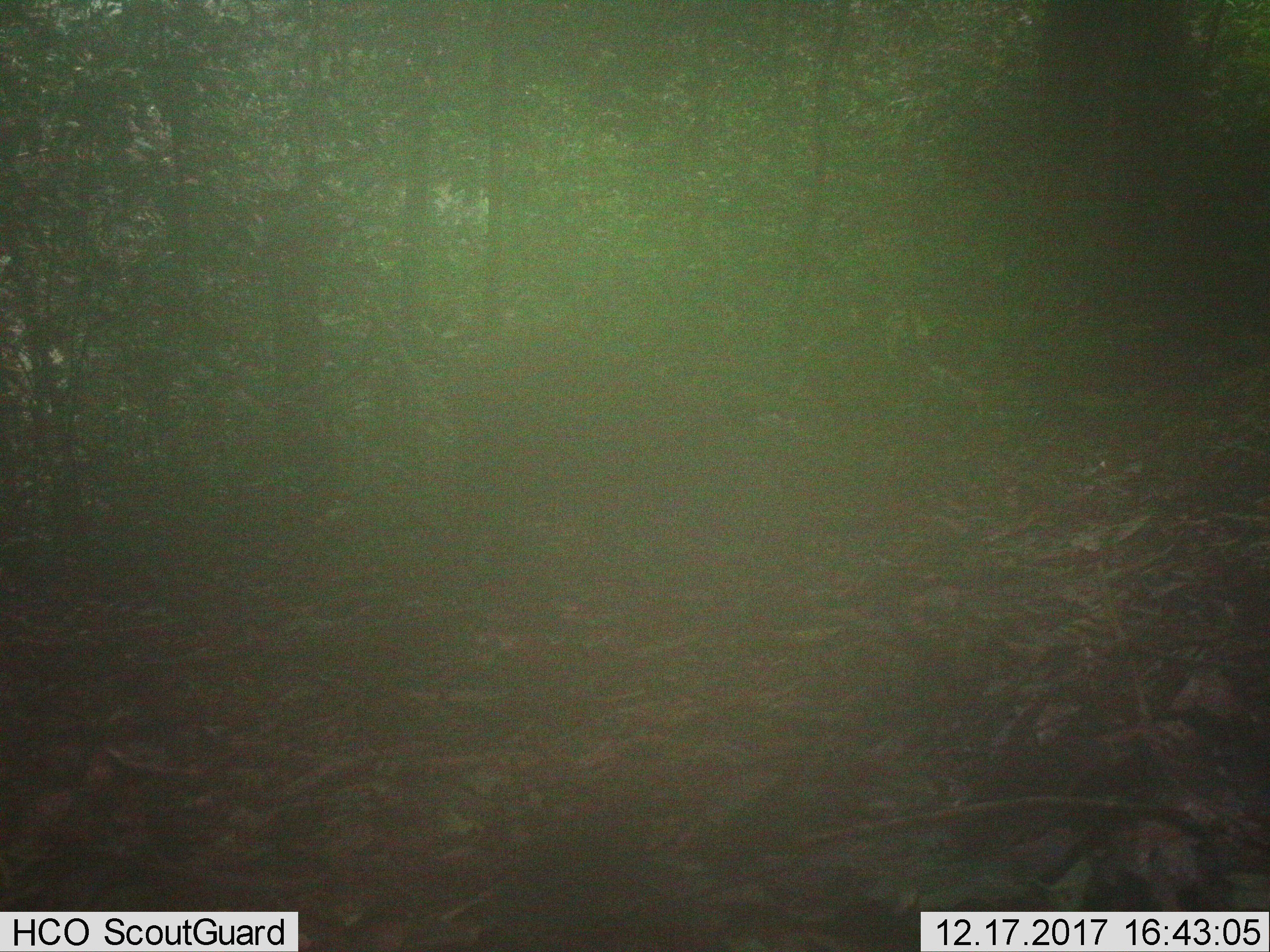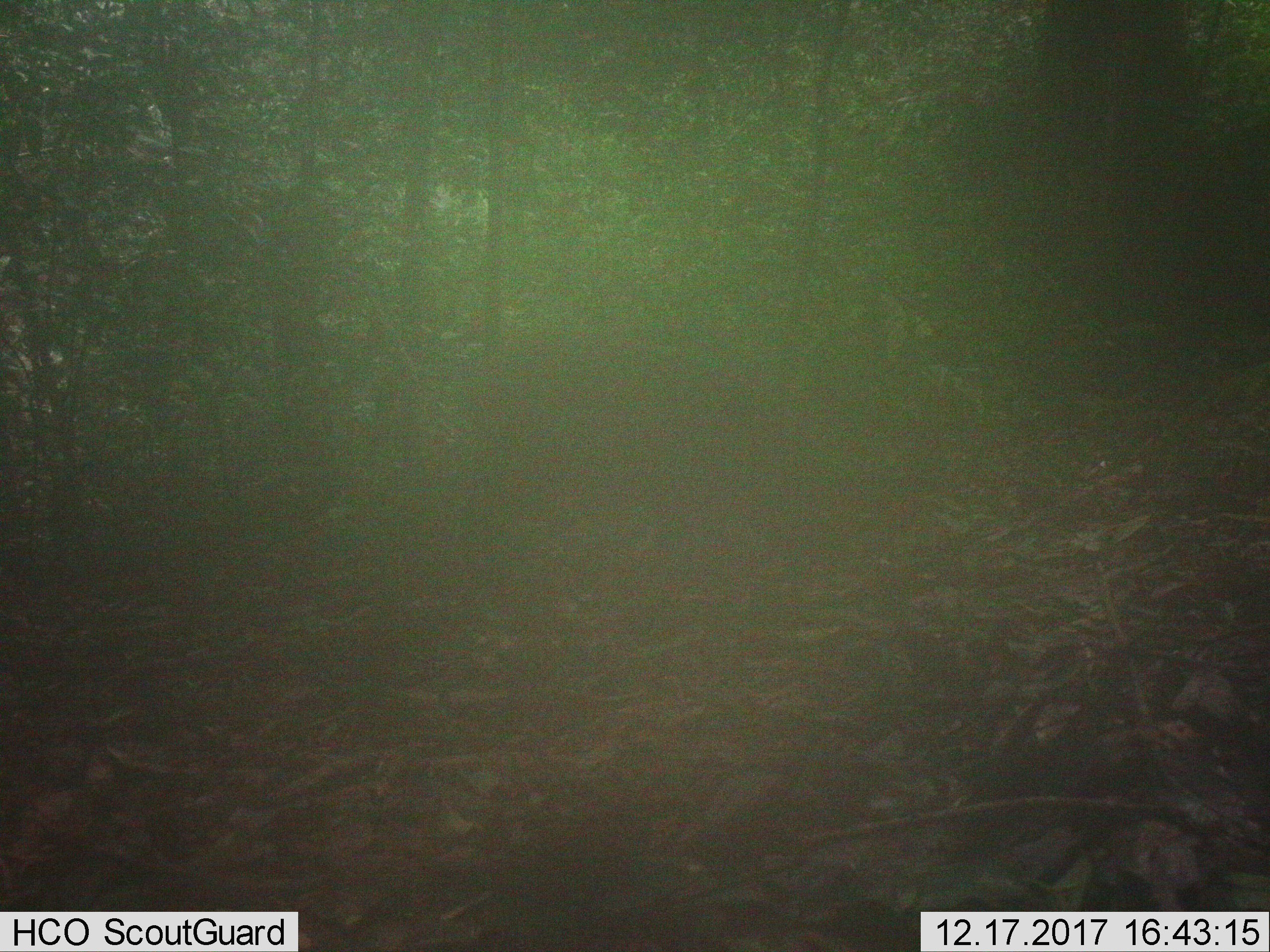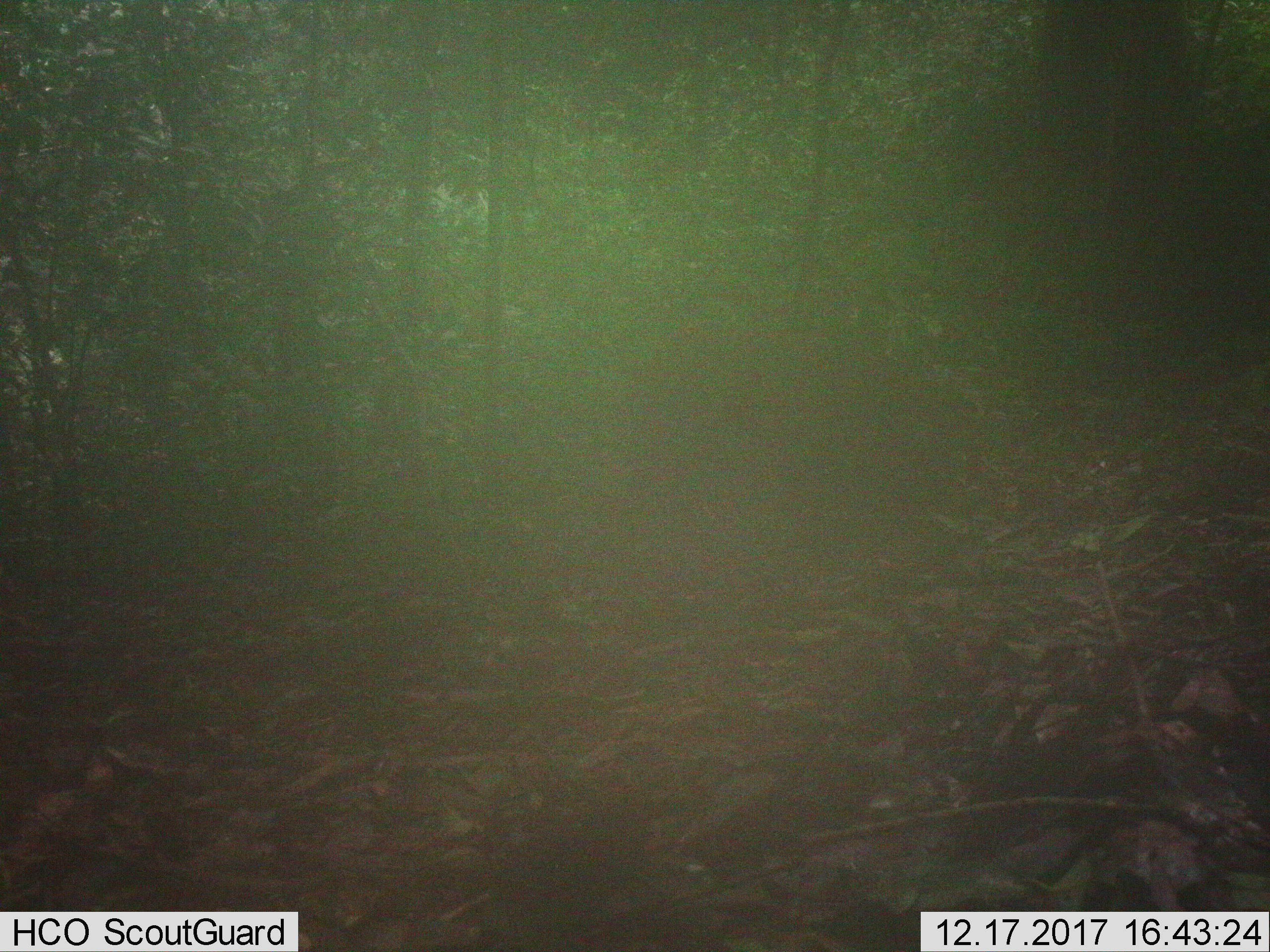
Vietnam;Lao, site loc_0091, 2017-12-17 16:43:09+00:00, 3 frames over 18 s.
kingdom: Animalia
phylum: Chordata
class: Mammalia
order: Artiodactyla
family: Suidae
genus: Sus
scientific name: Sus scrofa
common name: eurasian wild pig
Eurasian wild pig (Sus scrofa). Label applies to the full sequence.